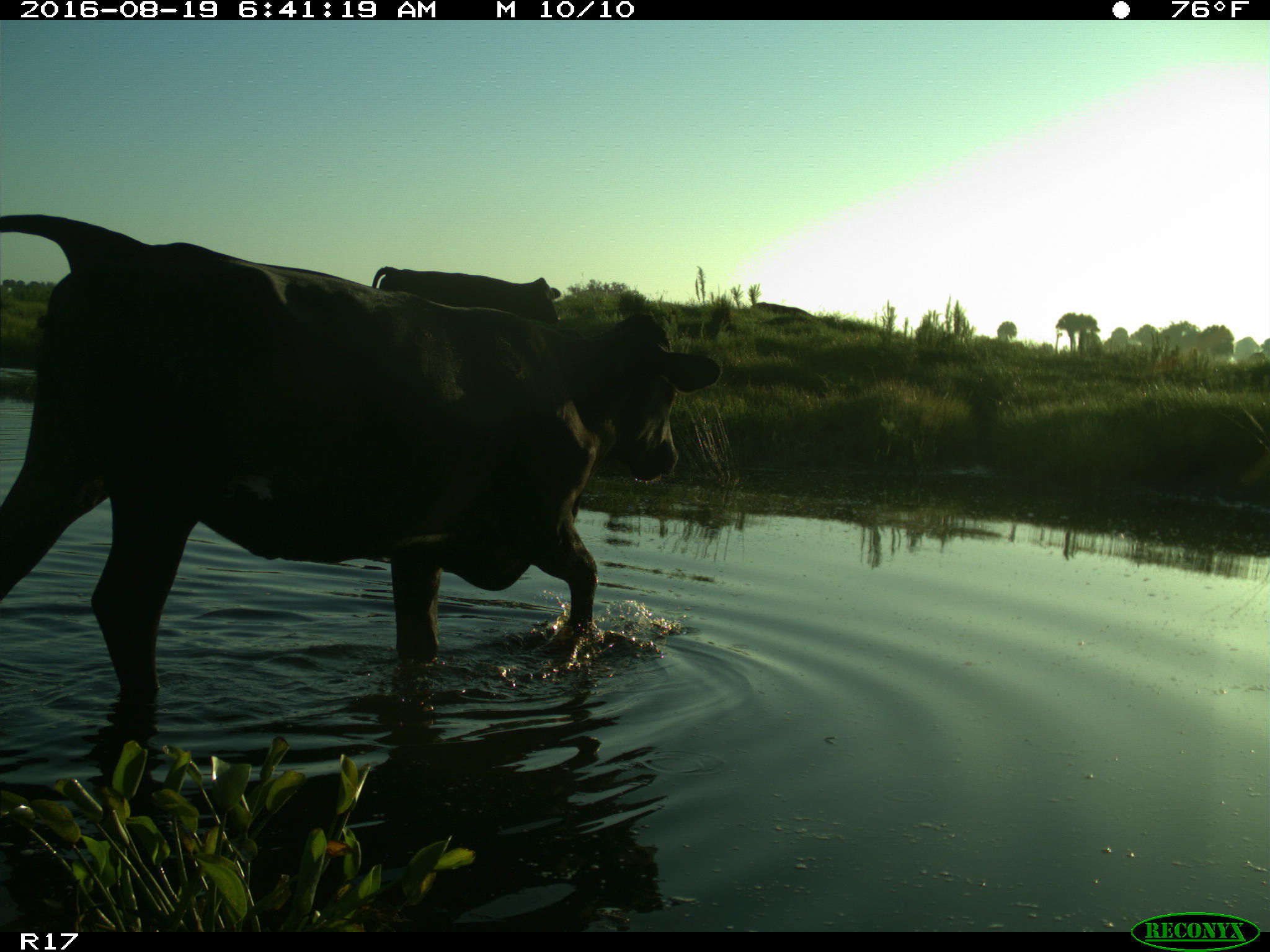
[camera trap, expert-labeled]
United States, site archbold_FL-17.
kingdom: Animalia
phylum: Chordata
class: Mammalia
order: Artiodactyla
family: Bovidae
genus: Bos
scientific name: Bos taurus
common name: domestic cow